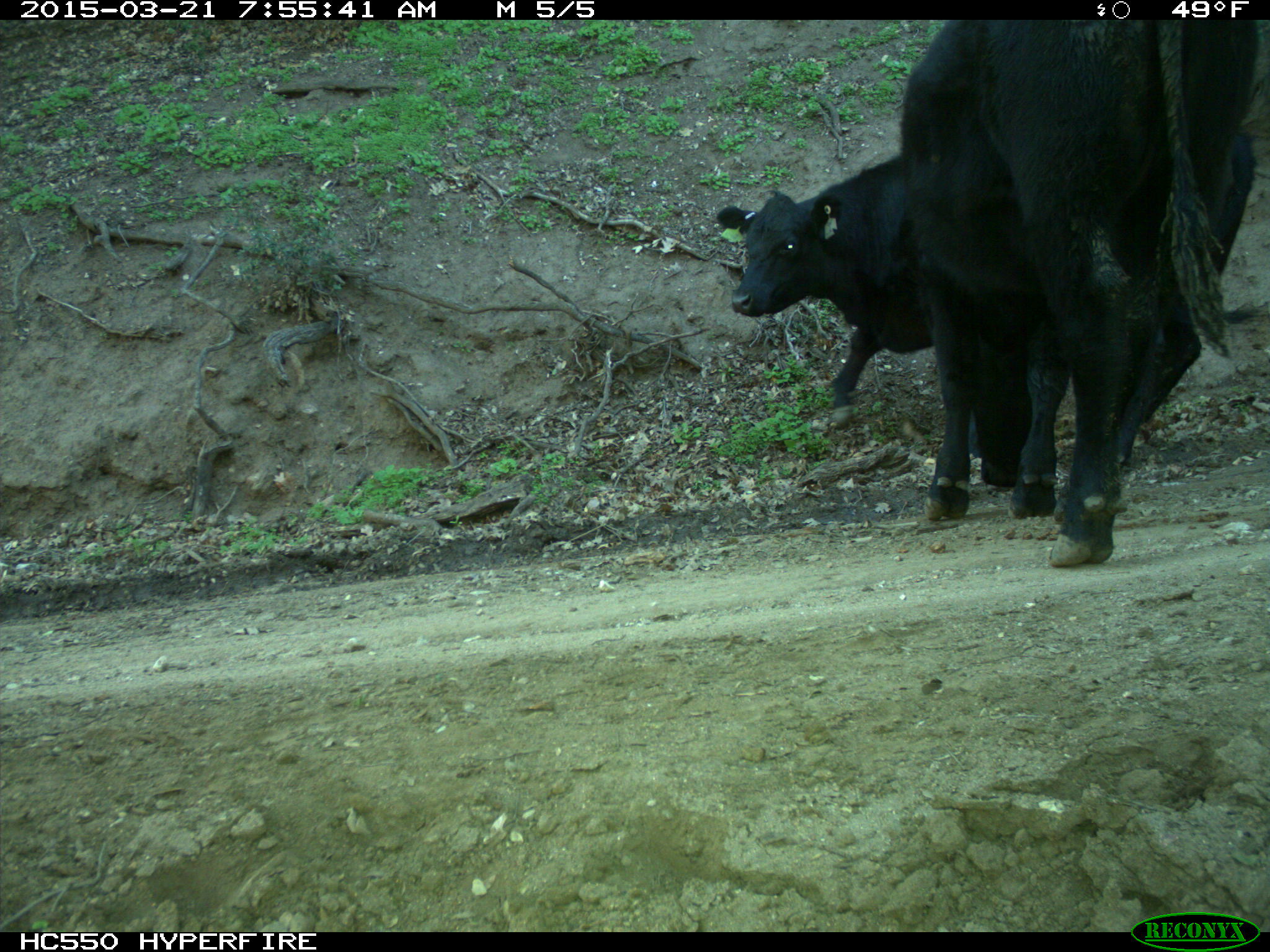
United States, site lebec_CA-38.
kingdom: Animalia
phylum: Chordata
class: Mammalia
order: Artiodactyla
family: Bovidae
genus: Bos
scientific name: Bos taurus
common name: domestic cow